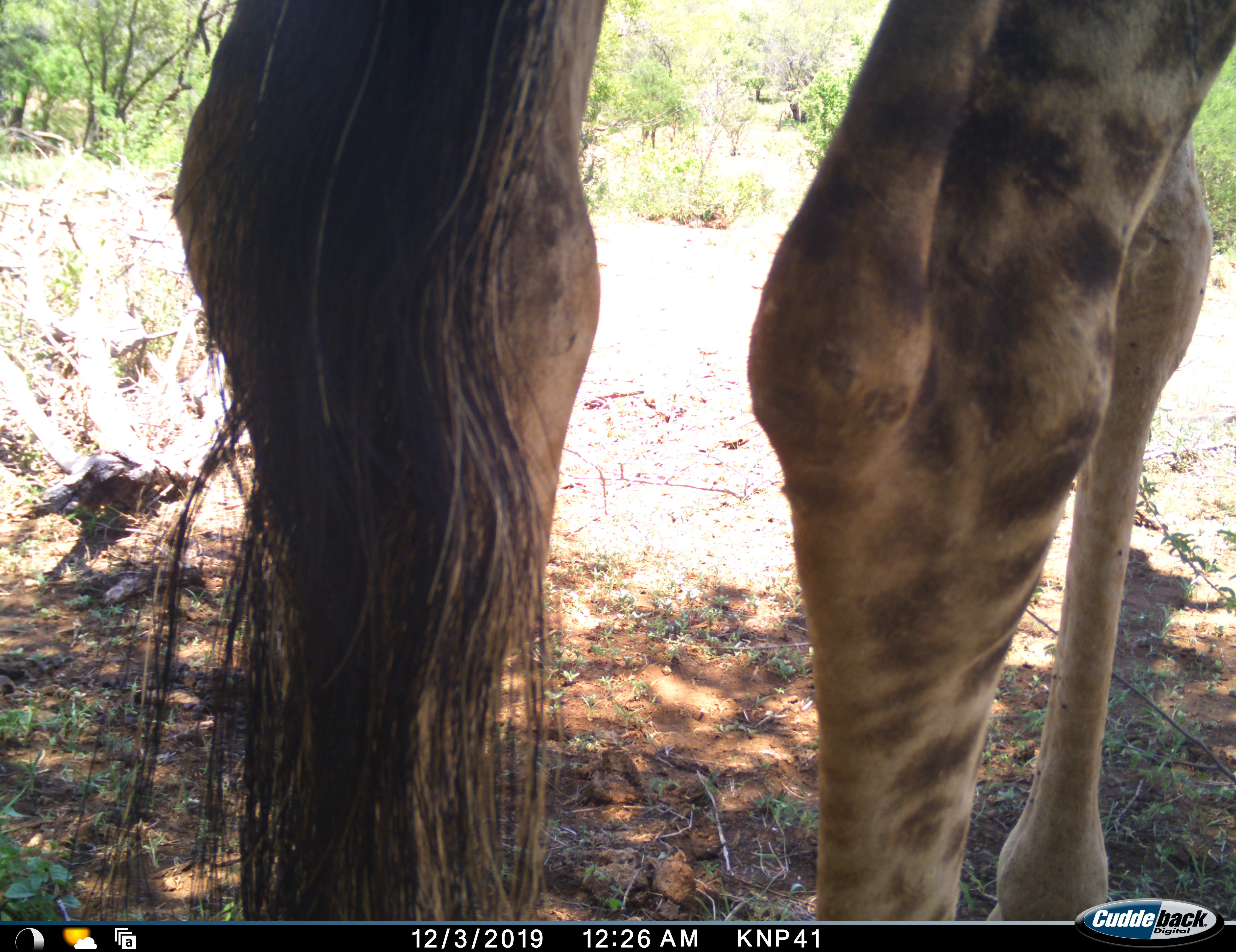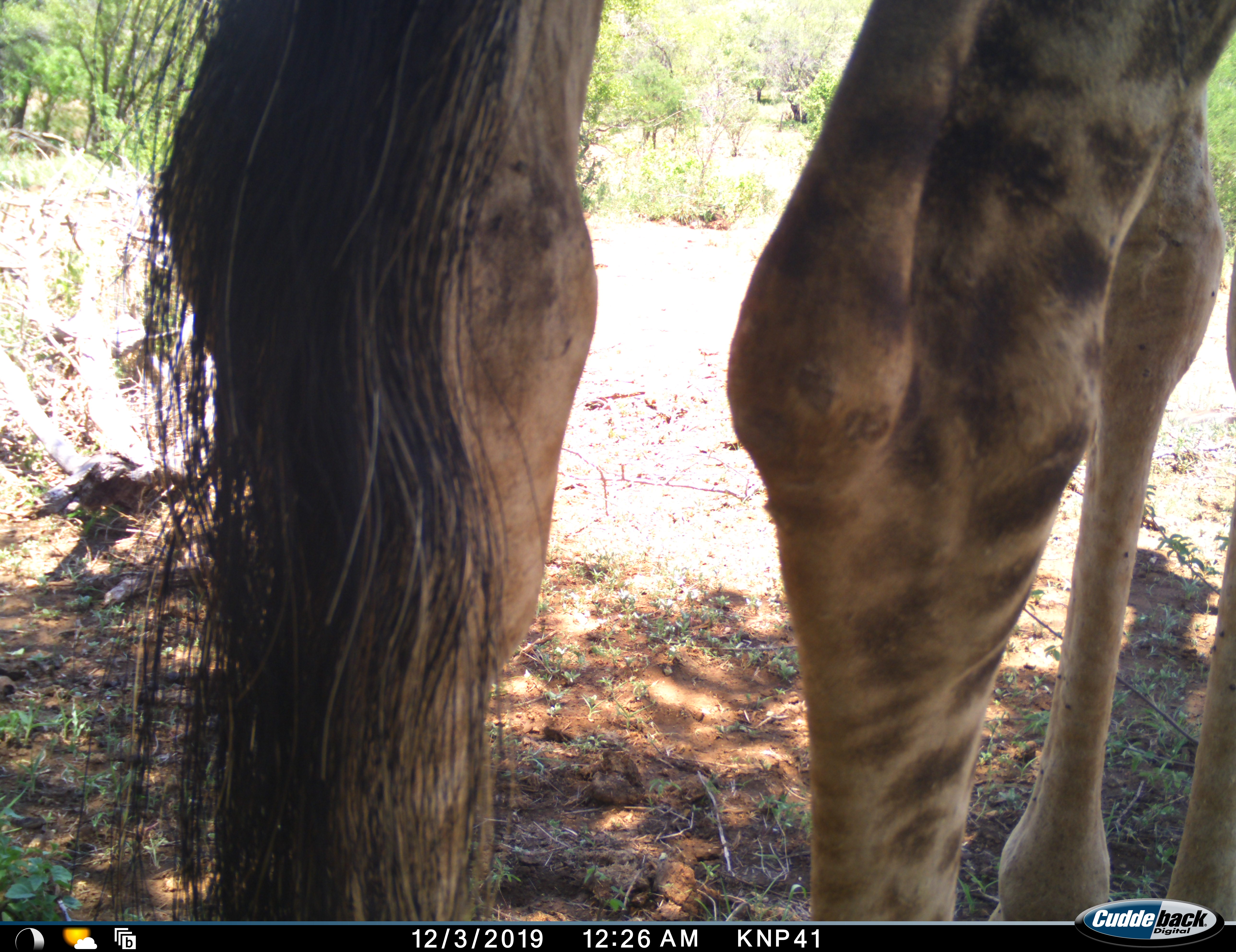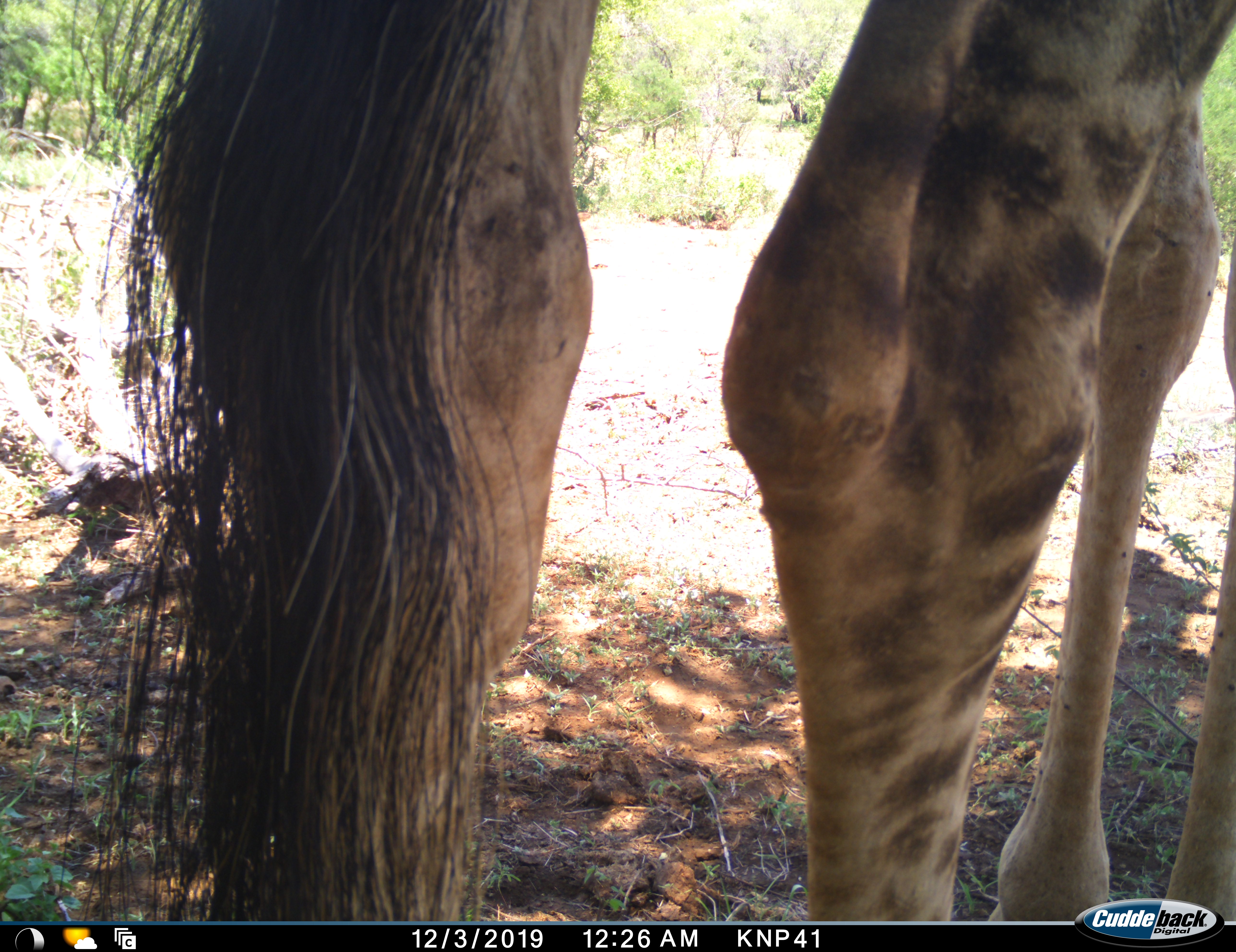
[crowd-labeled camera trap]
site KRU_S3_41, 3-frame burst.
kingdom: Animalia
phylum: Chordata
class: Mammalia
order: Artiodactyla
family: Giraffidae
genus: Giraffa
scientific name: Giraffa camelopardalis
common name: giraffe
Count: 1.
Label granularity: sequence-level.